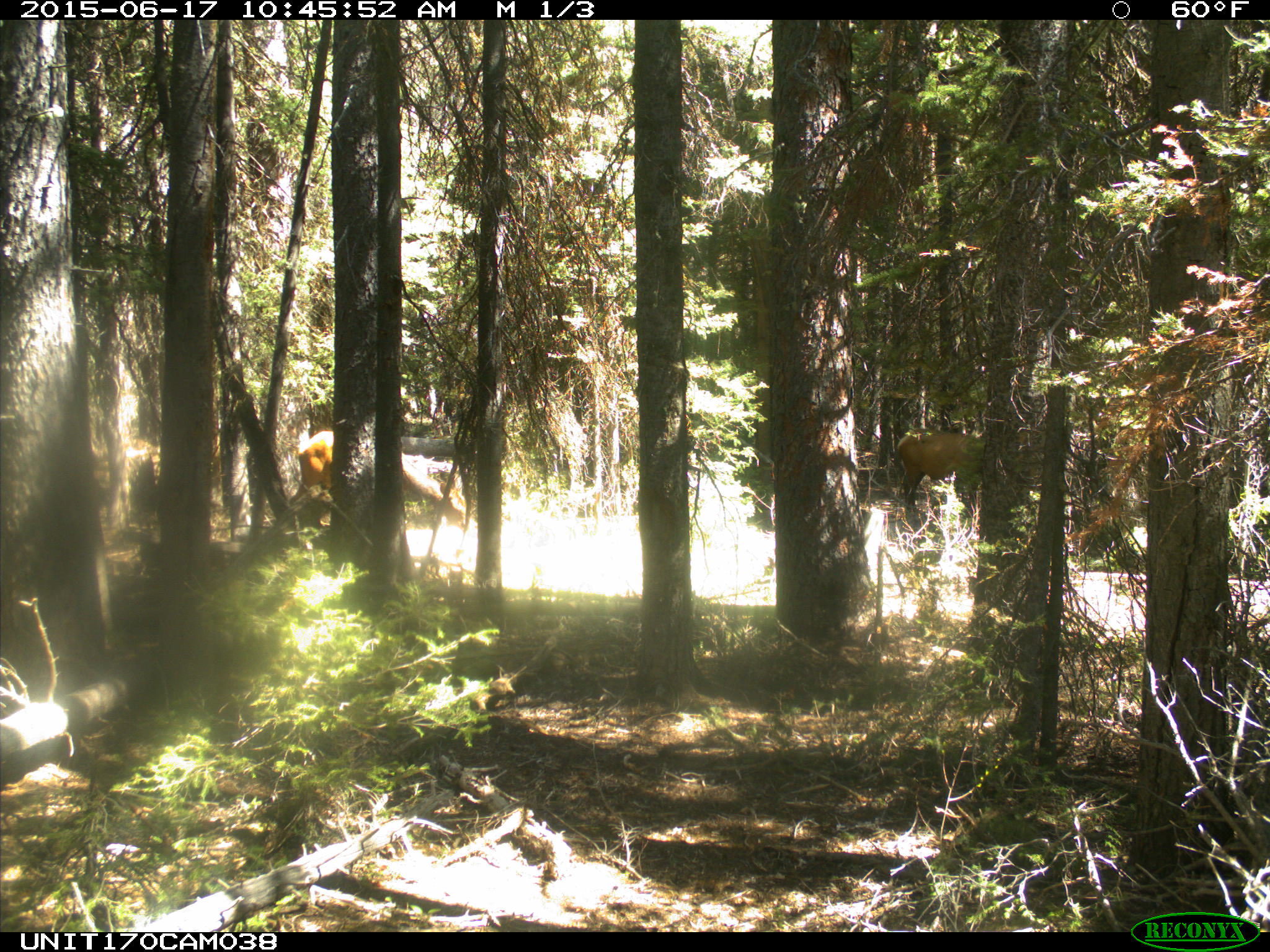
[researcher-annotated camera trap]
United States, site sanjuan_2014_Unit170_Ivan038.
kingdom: Animalia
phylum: Chordata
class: Mammalia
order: Artiodactyla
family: Cervidae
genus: Cervus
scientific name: Cervus elaphus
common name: red deer